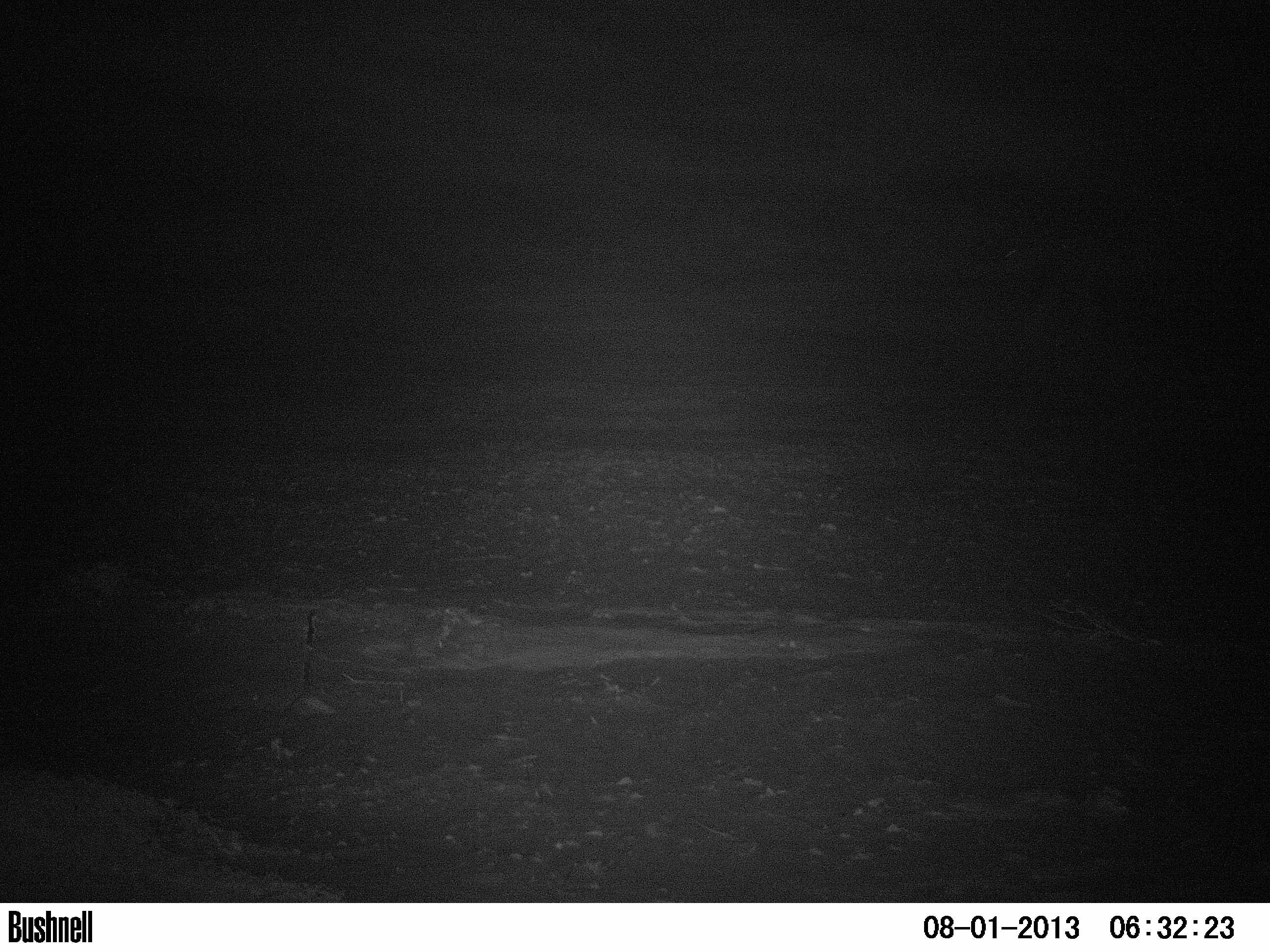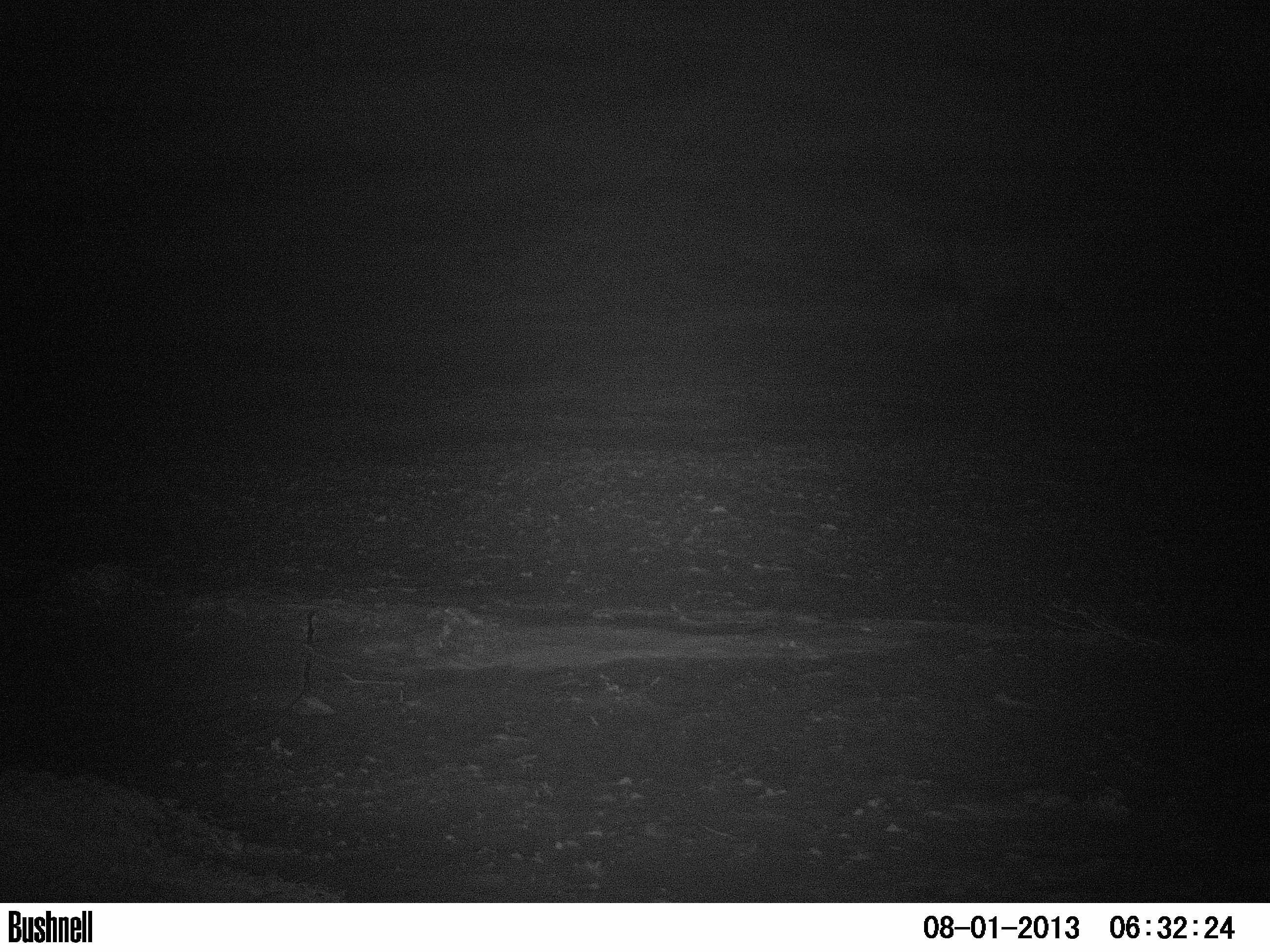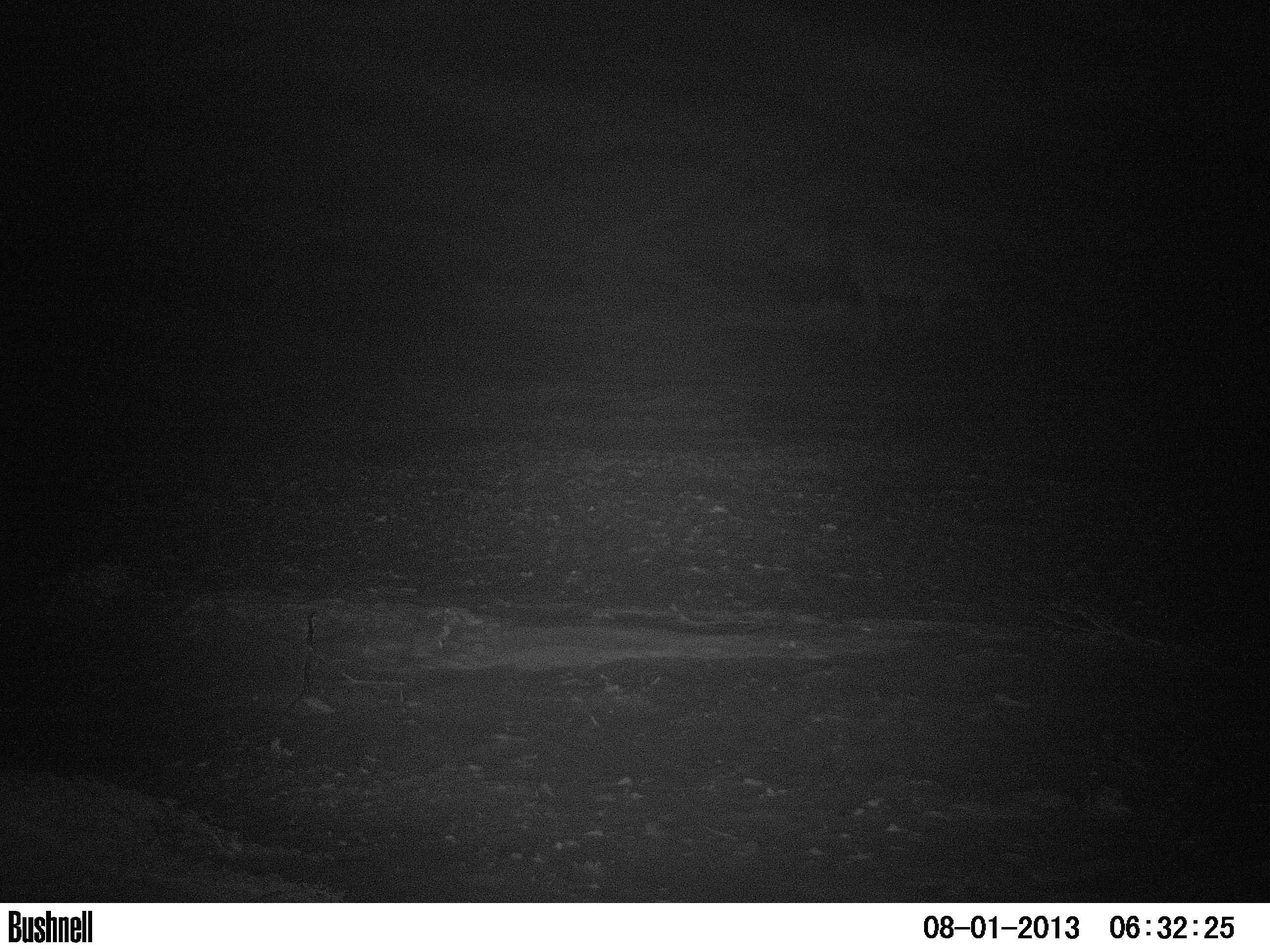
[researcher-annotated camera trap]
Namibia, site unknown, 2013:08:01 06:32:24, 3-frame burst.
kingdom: Animalia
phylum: Chordata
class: Mammalia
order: Carnivora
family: Felidae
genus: Panthera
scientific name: Panthera leo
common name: lion